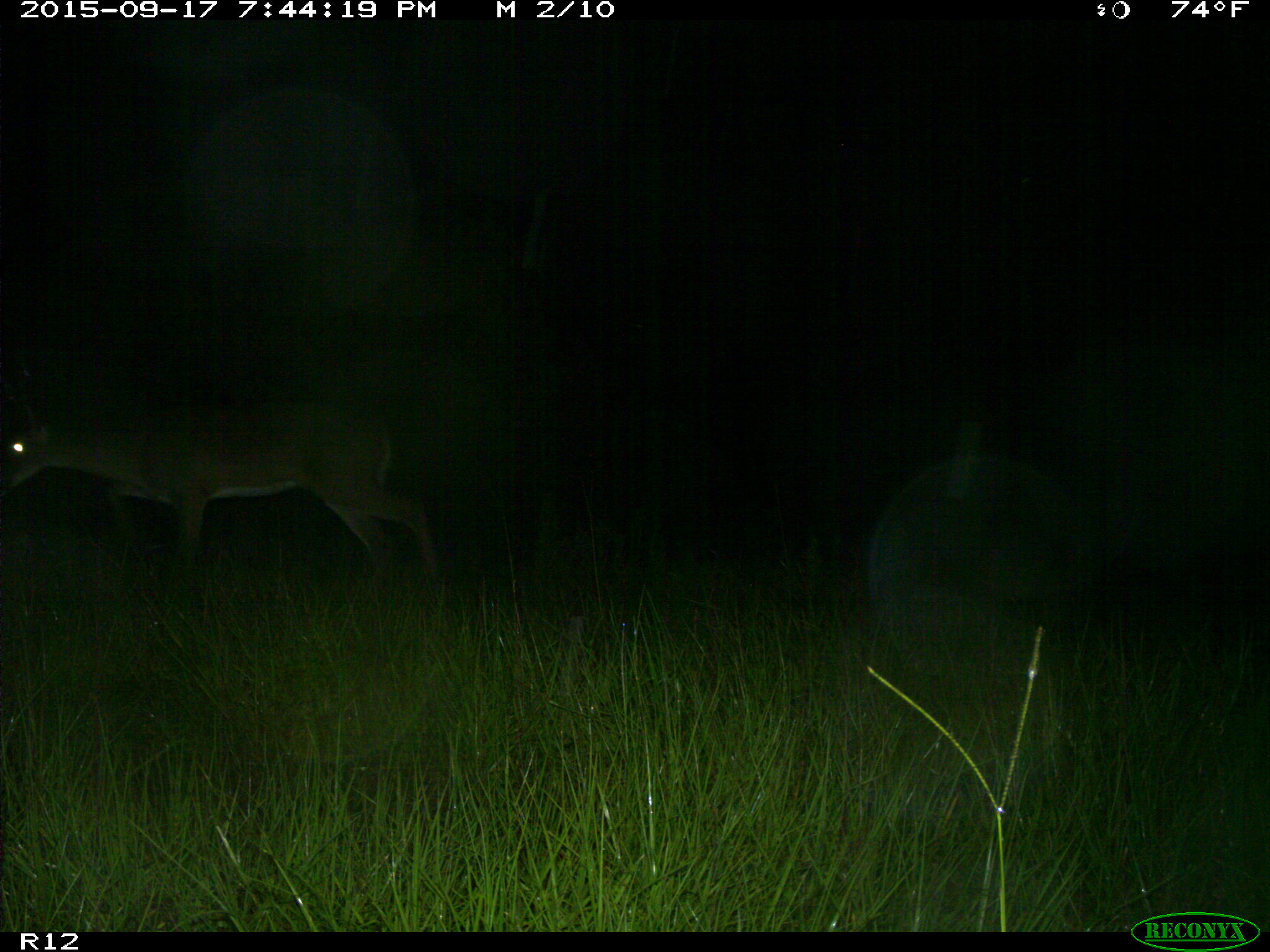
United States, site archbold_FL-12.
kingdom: Animalia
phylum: Chordata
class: Mammalia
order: Artiodactyla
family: Cervidae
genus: Odocoileus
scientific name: Odocoileus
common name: deer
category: unidentified deer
Unidentified deer (deer) (Odocoileus).